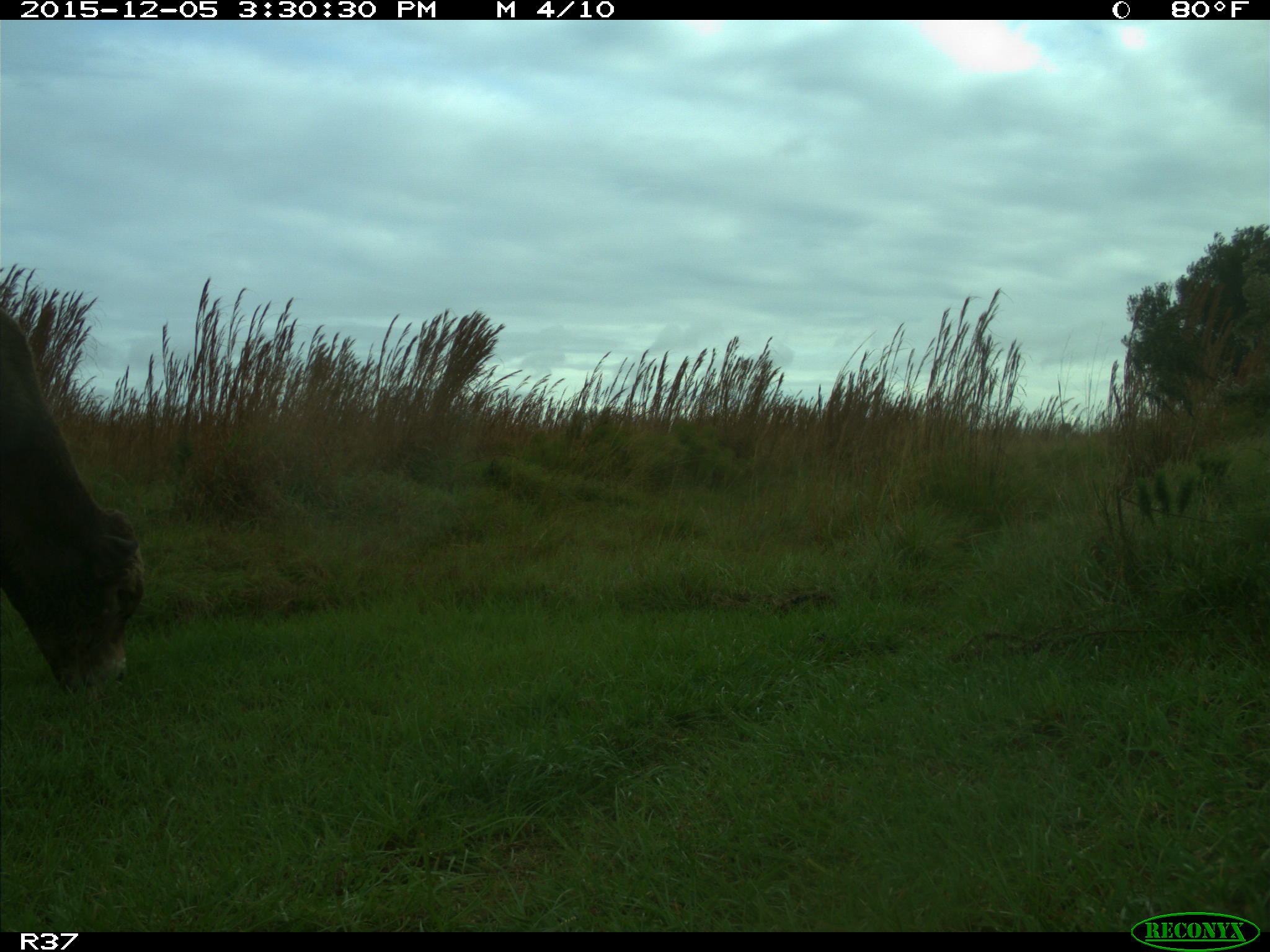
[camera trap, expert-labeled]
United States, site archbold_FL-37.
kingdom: Animalia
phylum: Chordata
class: Mammalia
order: Artiodactyla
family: Bovidae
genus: Bos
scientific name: Bos taurus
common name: domestic cow